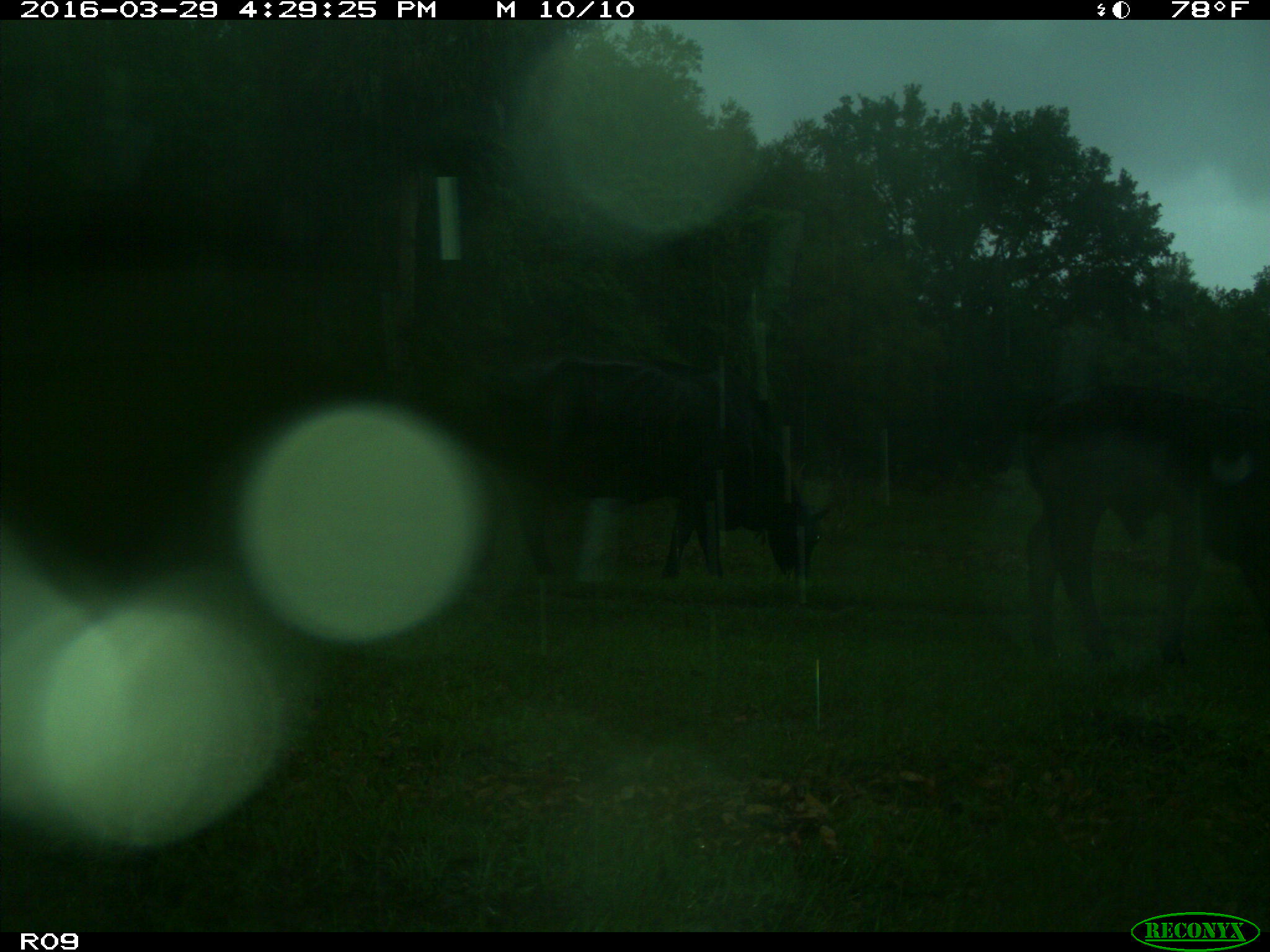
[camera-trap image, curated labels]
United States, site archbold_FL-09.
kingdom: Animalia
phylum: Chordata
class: Mammalia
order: Artiodactyla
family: Bovidae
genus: Bos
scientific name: Bos taurus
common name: domestic cow